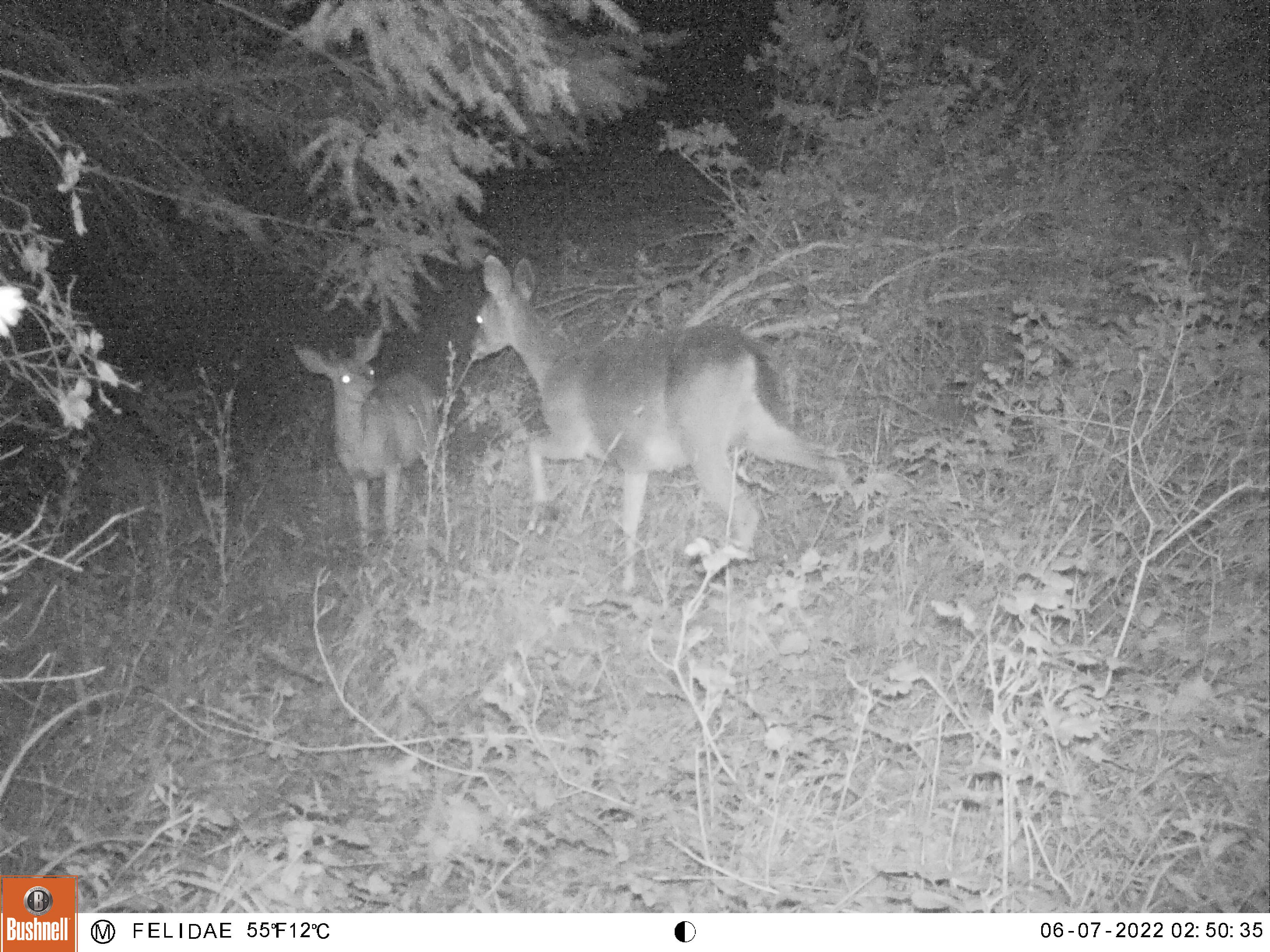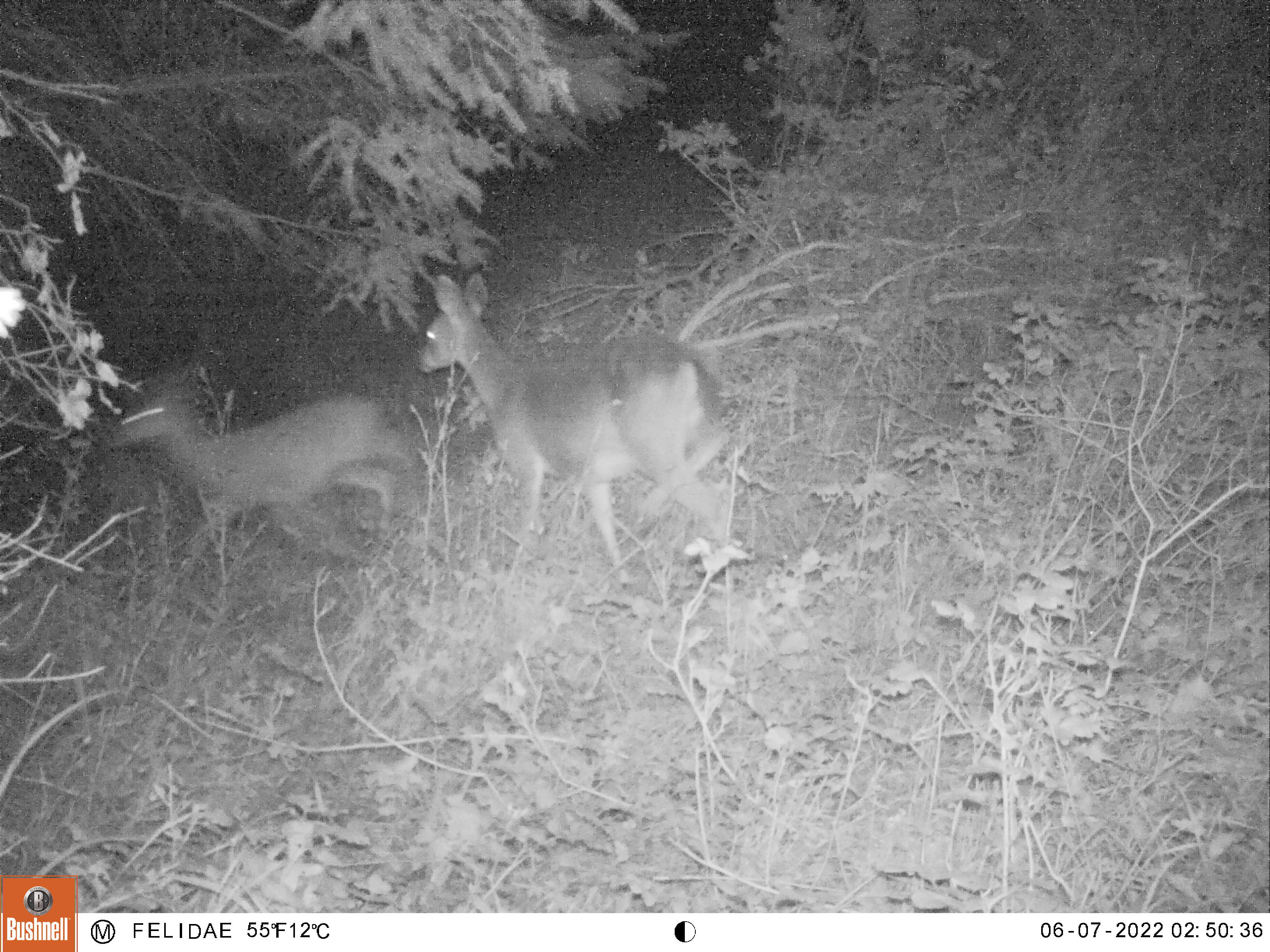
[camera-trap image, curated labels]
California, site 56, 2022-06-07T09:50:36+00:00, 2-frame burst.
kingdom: Animalia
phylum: Chordata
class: Mammalia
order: Artiodactyla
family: Cervidae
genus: Odocoileus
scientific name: Odocoileus hemionus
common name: mule deer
Mule deer (Odocoileus hemionus).